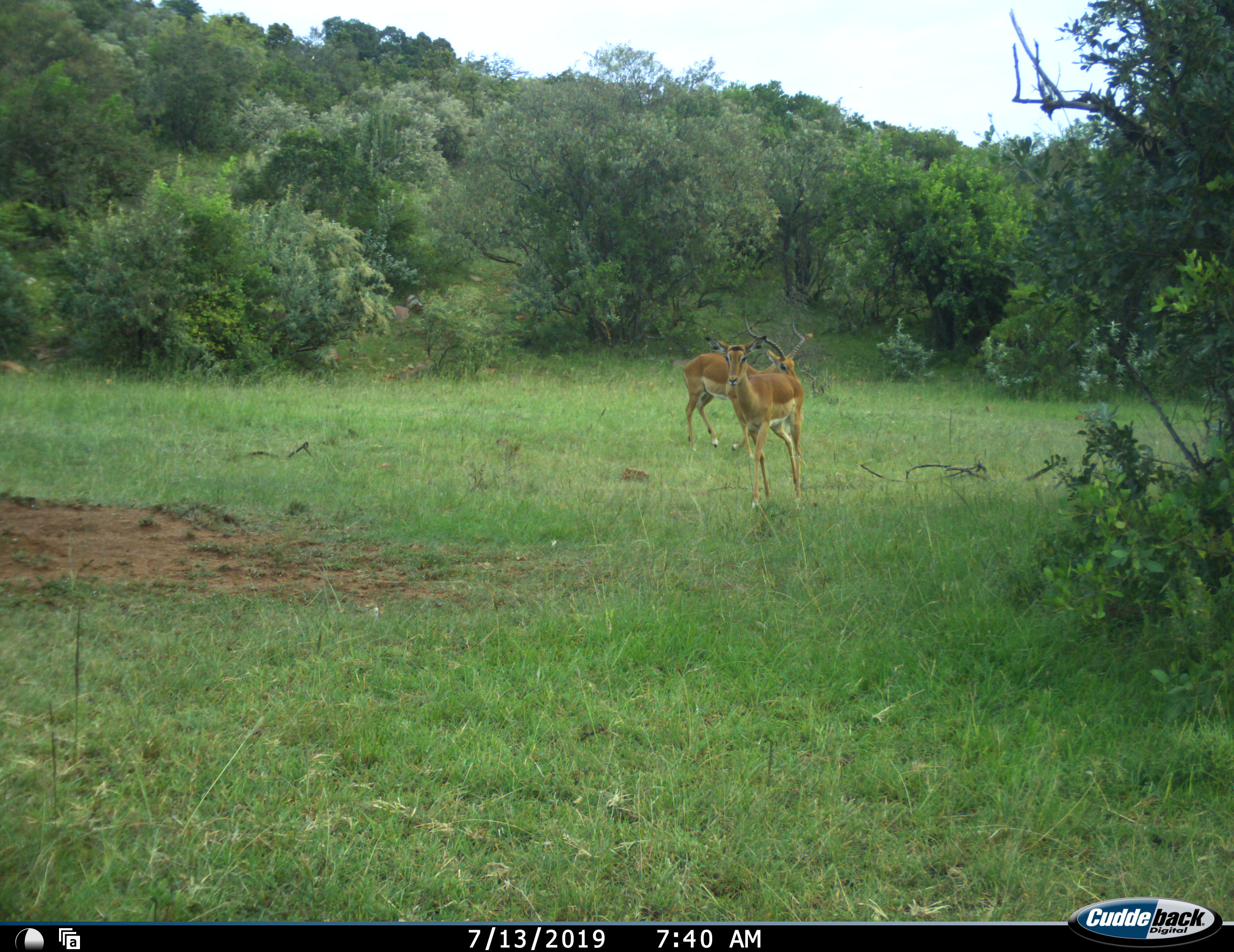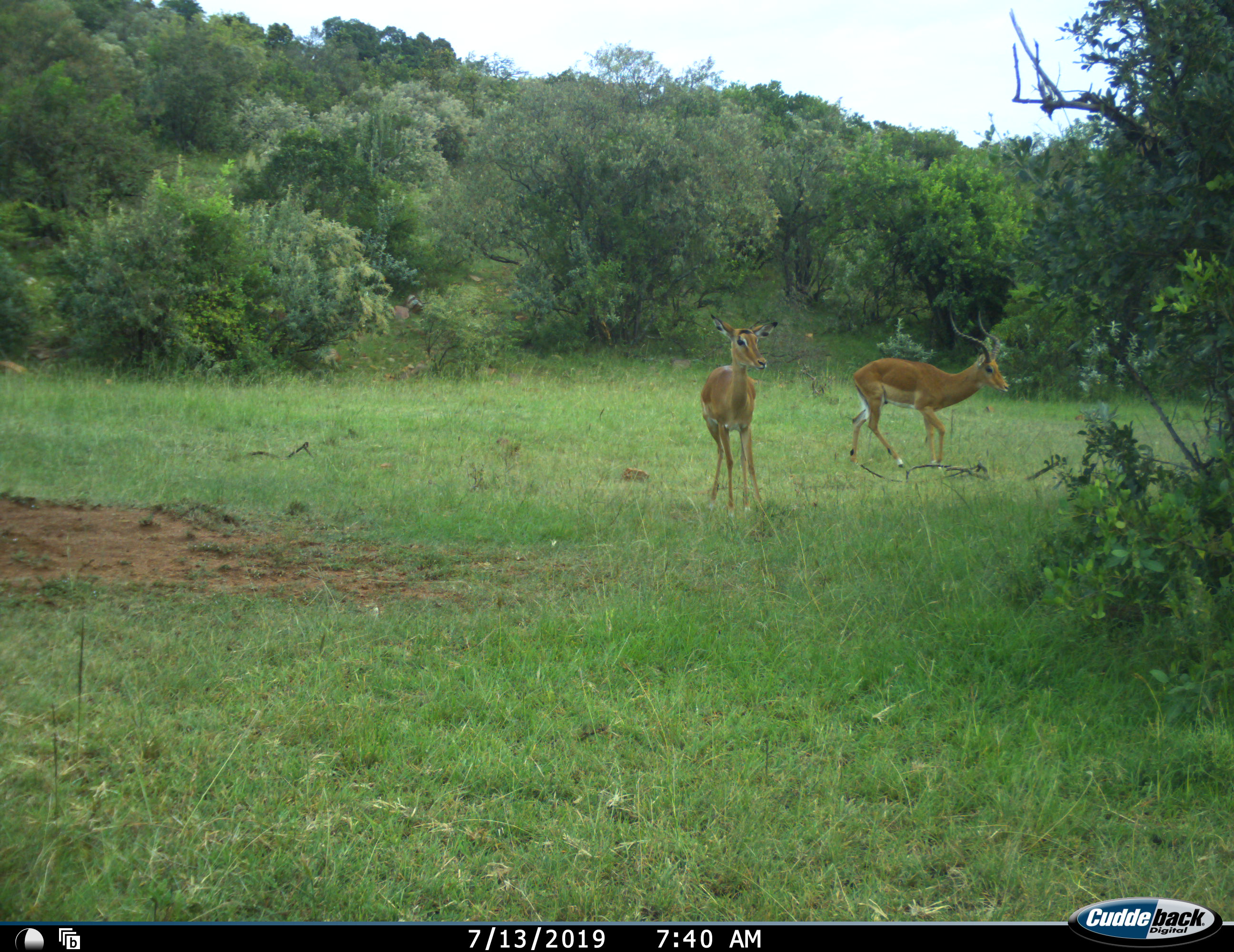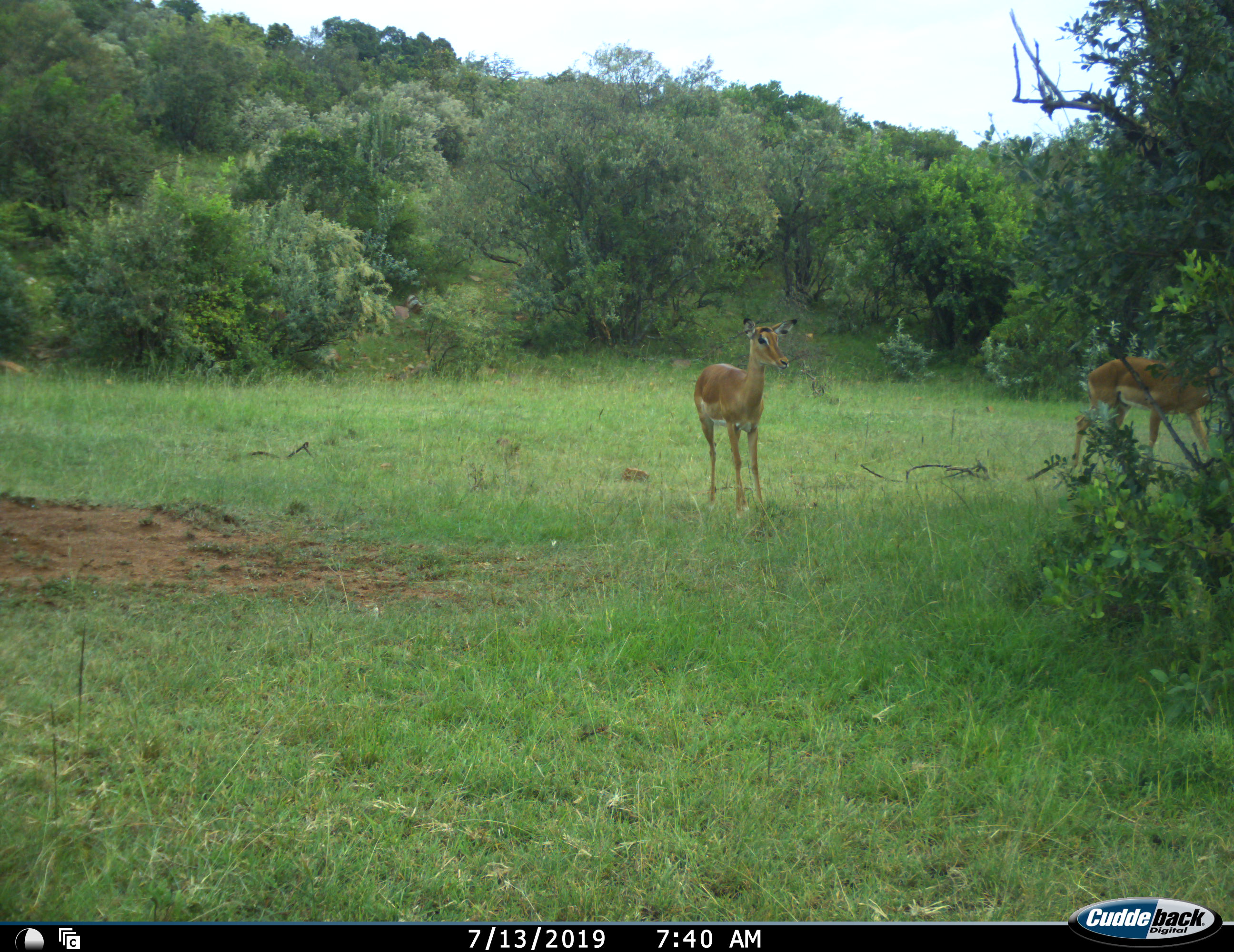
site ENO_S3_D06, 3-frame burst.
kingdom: Animalia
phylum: Chordata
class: Mammalia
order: Artiodactyla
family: Bovidae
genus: Aepyceros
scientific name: Aepyceros melampus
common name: impala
Impala (Aepyceros melampus), count 2. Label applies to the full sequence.